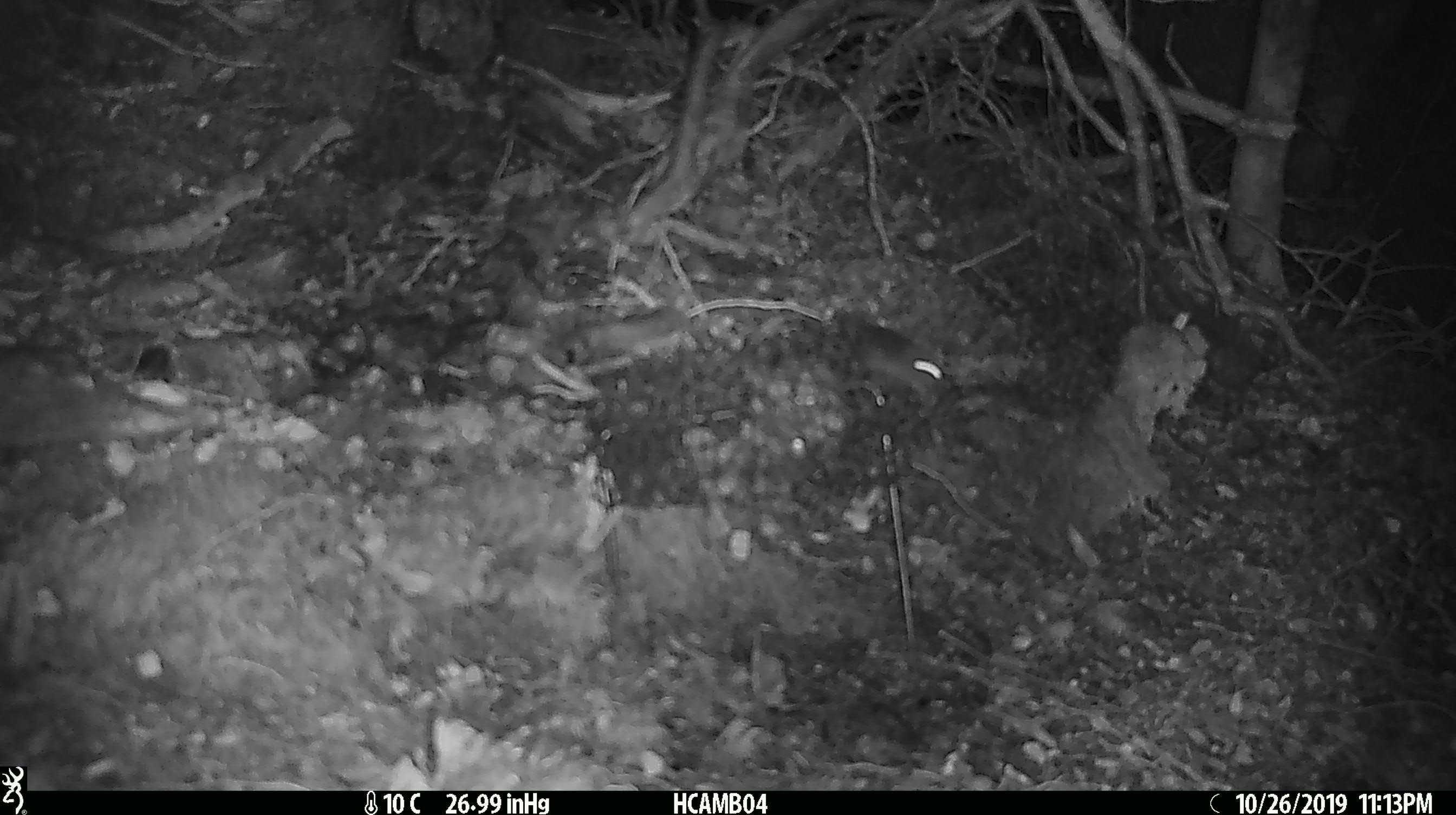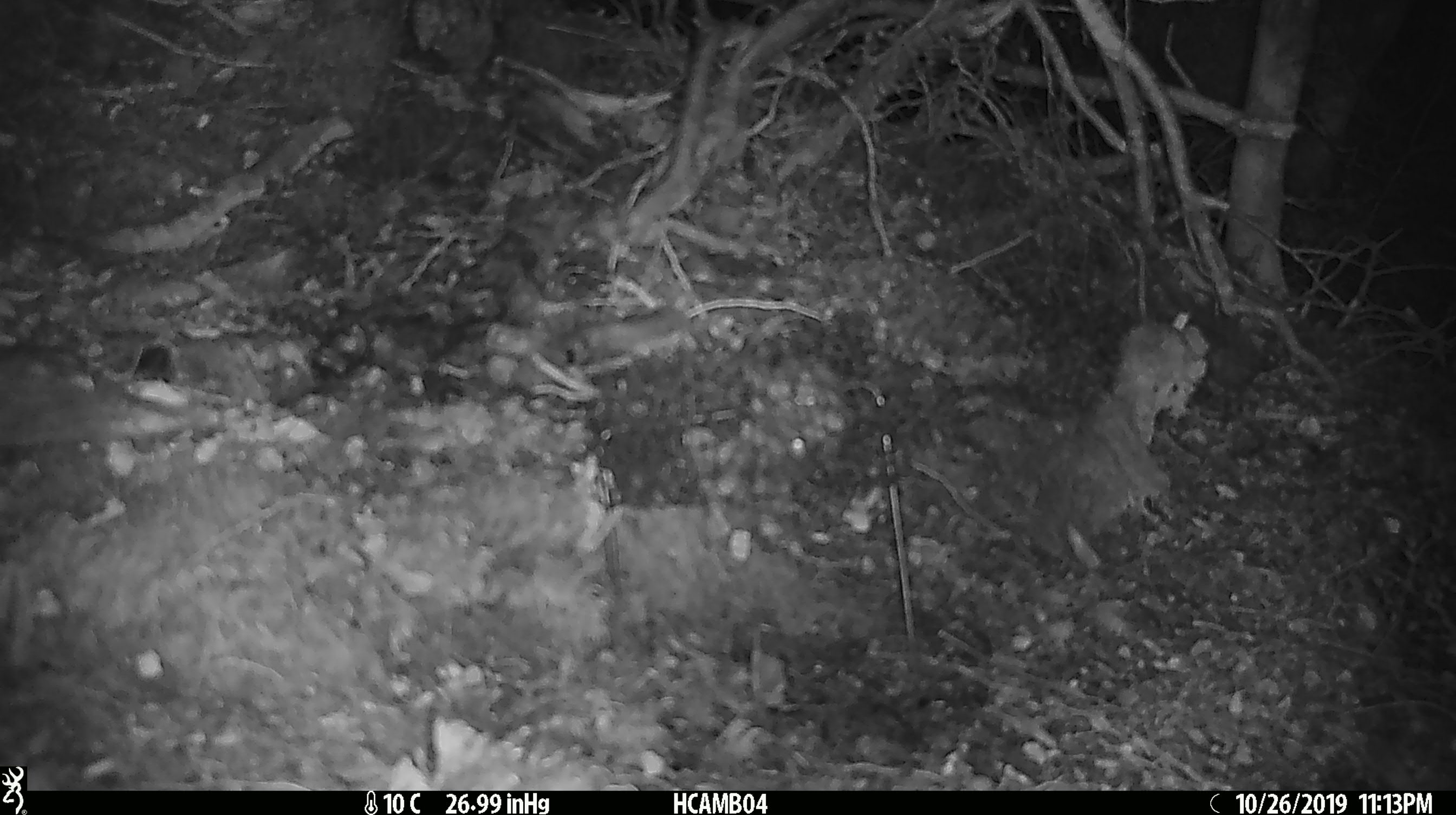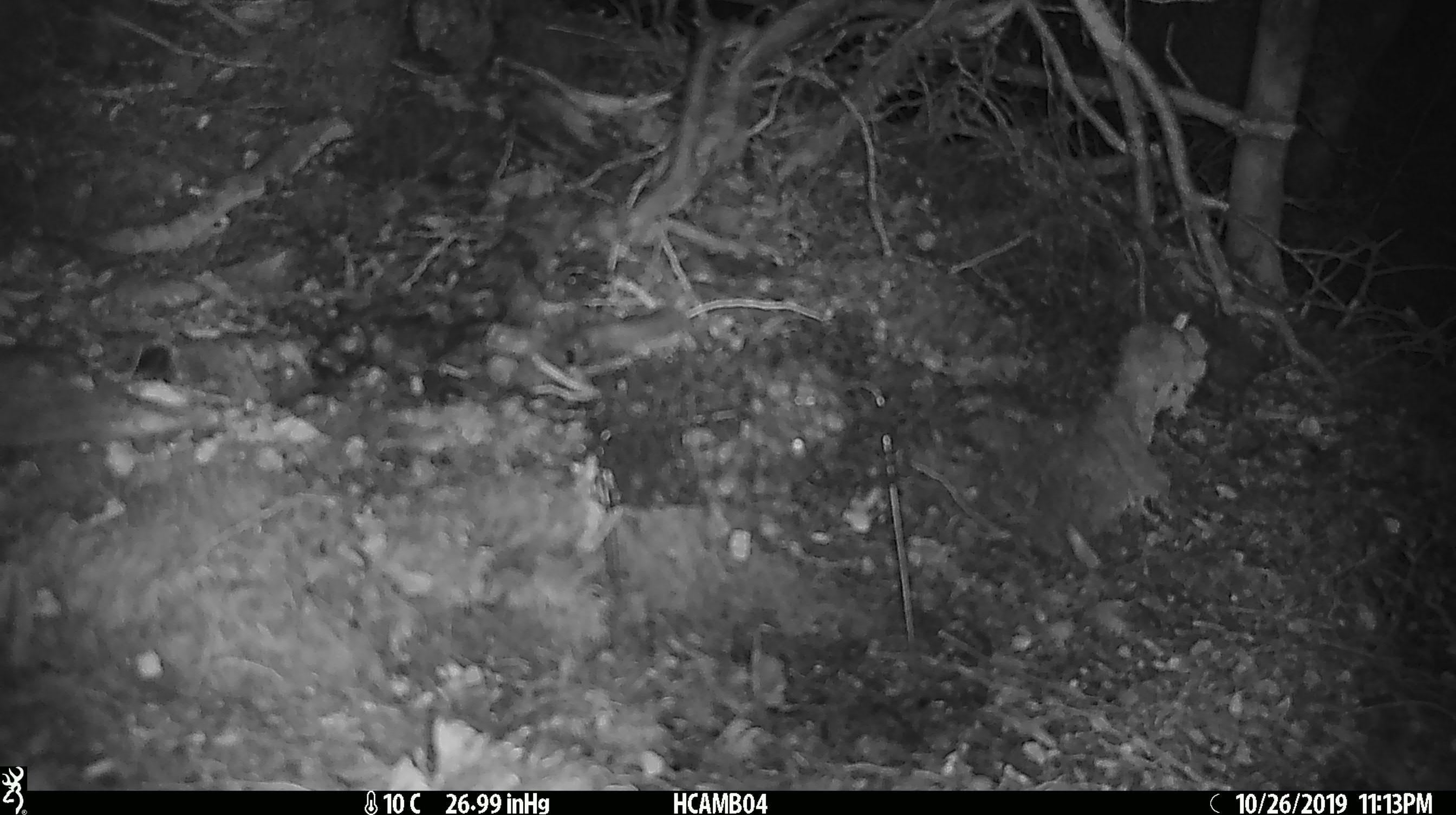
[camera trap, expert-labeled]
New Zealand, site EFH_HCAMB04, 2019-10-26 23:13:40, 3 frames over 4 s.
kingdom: Animalia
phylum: Chordata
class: Mammalia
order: Rodentia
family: Muridae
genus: Mus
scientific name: Mus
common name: mouse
Mouse (Mus).